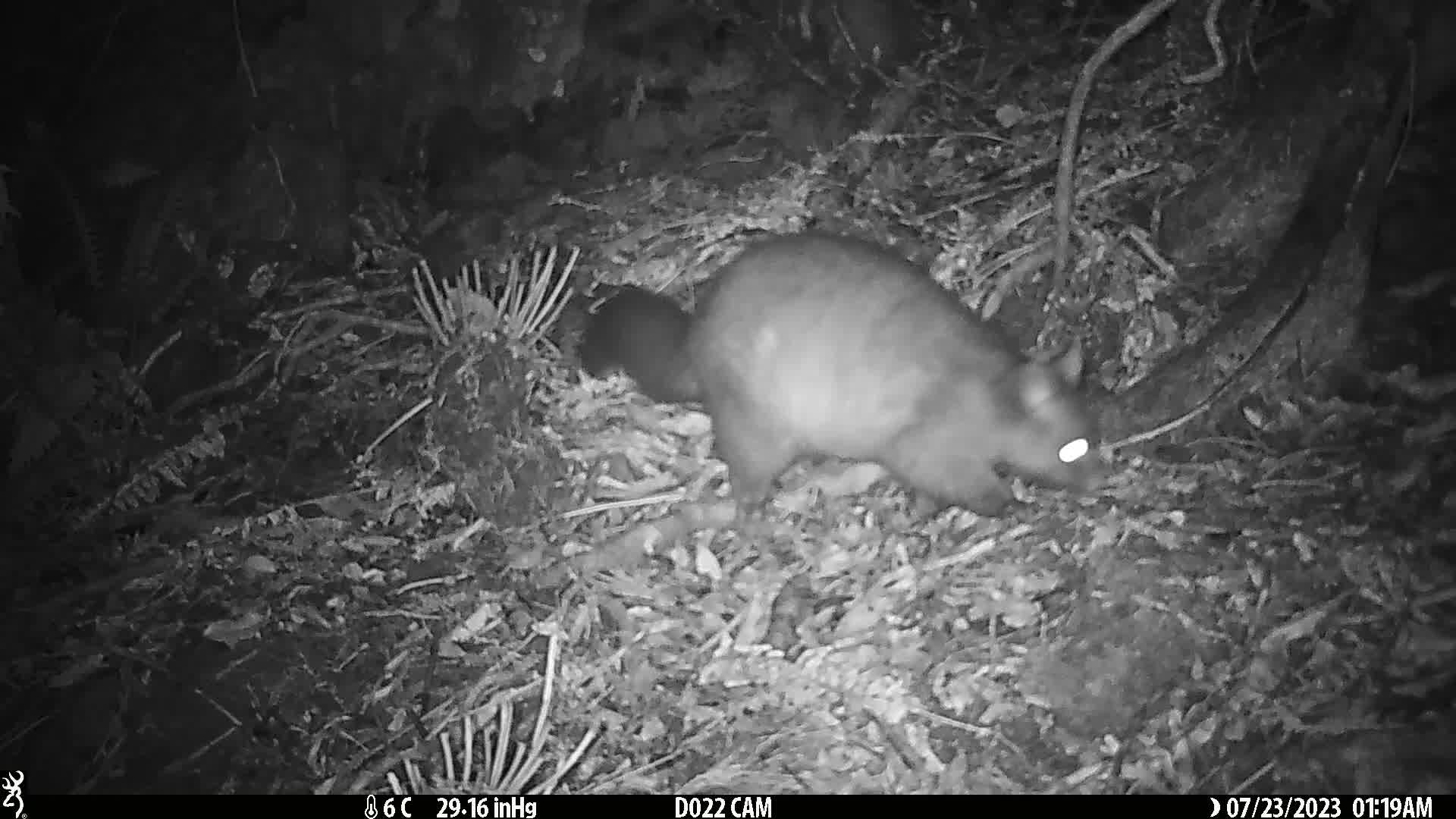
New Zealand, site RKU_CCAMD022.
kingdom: Animalia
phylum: Chordata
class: Mammalia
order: Diprotodontia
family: Phalangeridae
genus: Trichosurus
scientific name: Trichosurus vulpecula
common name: common brushtail possum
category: possum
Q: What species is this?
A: Possum (common brushtail possum) (Trichosurus vulpecula).